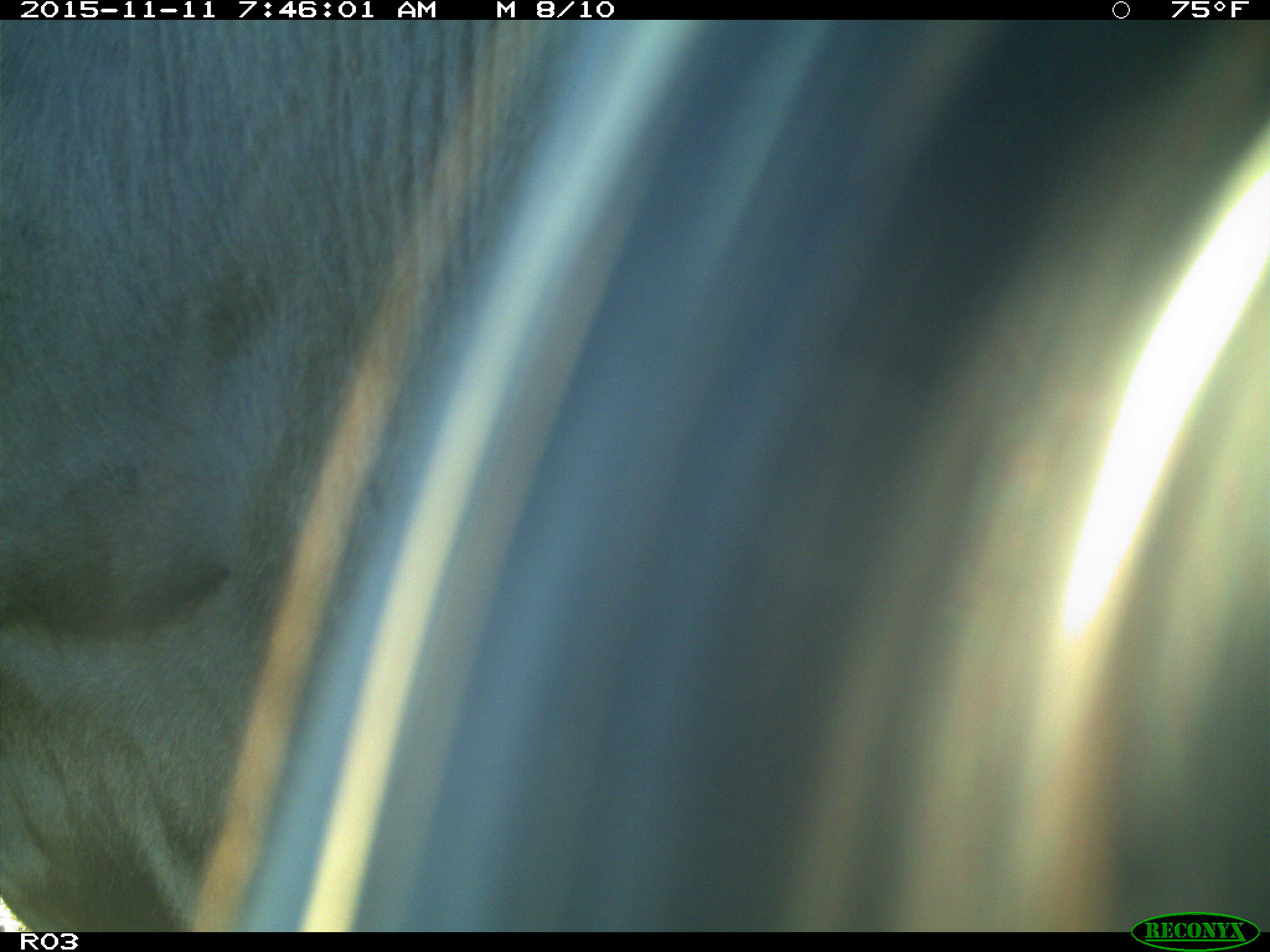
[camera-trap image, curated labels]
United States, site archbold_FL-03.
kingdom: Animalia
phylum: Chordata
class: Mammalia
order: Artiodactyla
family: Bovidae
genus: Bos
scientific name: Bos taurus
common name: domestic cow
Bos taurus (domestic cow).